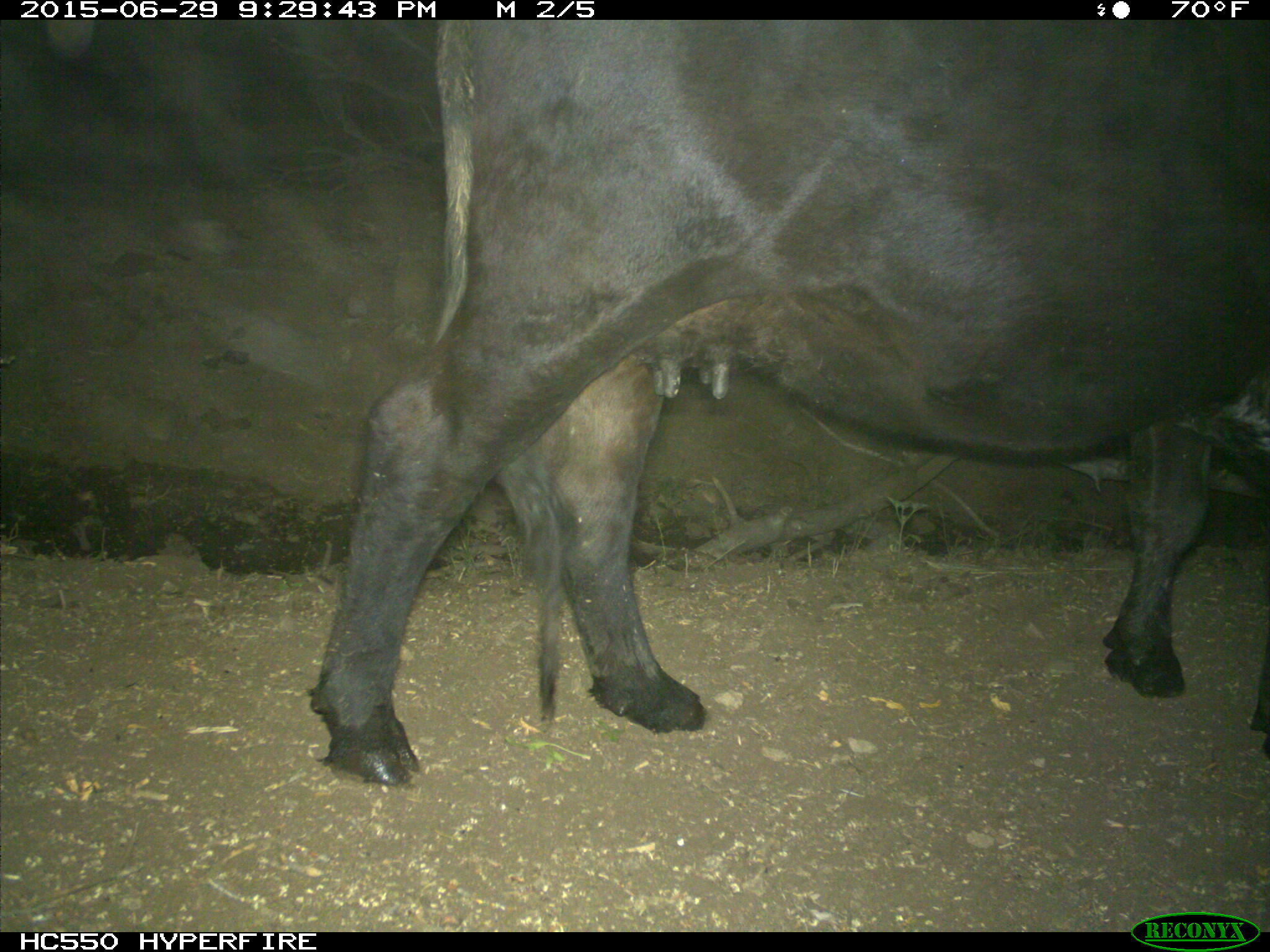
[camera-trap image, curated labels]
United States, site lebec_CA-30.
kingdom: Animalia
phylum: Chordata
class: Mammalia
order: Artiodactyla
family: Bovidae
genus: Bos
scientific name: Bos taurus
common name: domestic cow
Bos taurus (domestic cow).